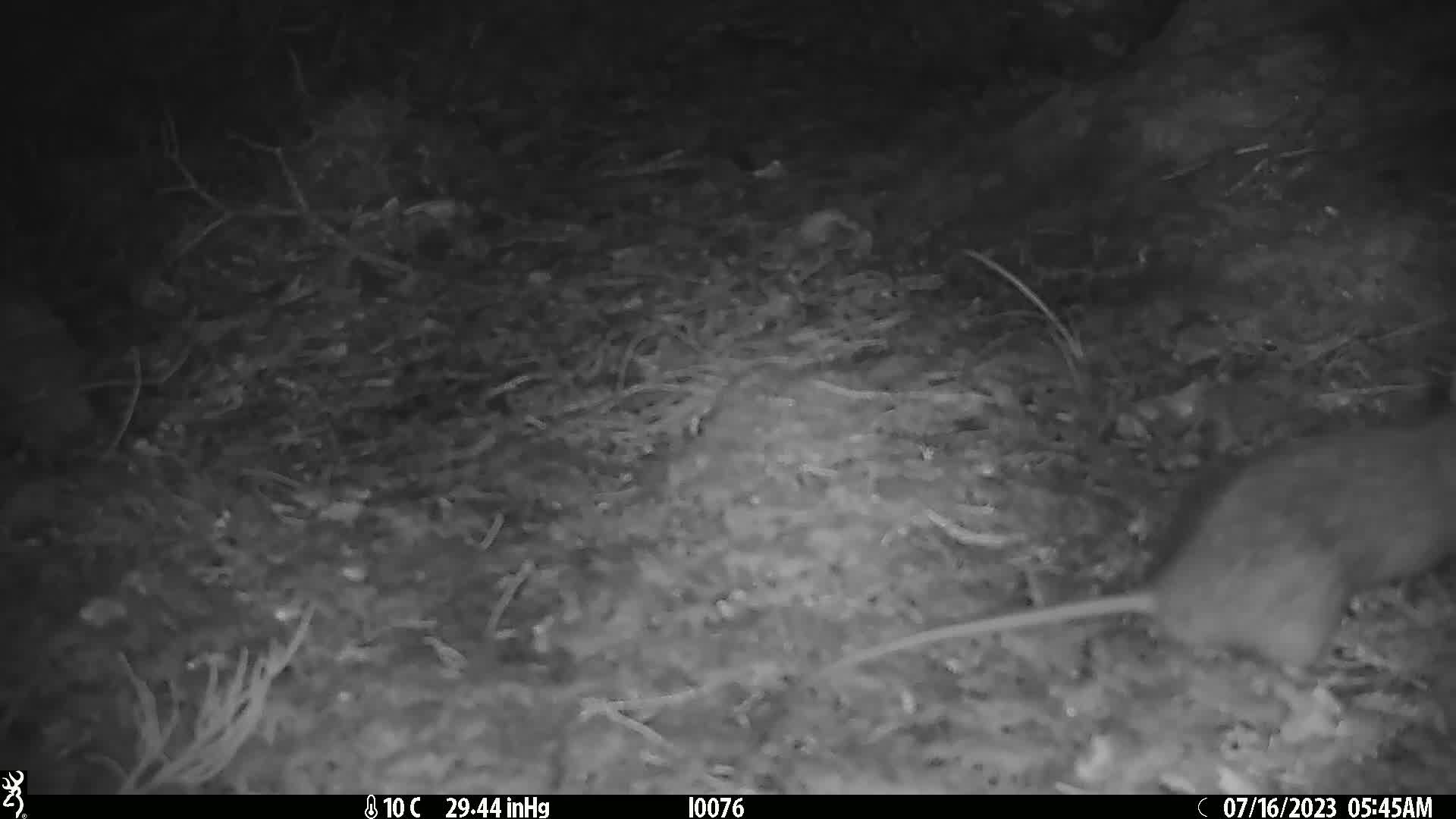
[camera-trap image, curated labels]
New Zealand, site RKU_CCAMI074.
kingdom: Animalia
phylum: Chordata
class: Mammalia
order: Rodentia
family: Muridae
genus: Rattus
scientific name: Rattus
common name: rat